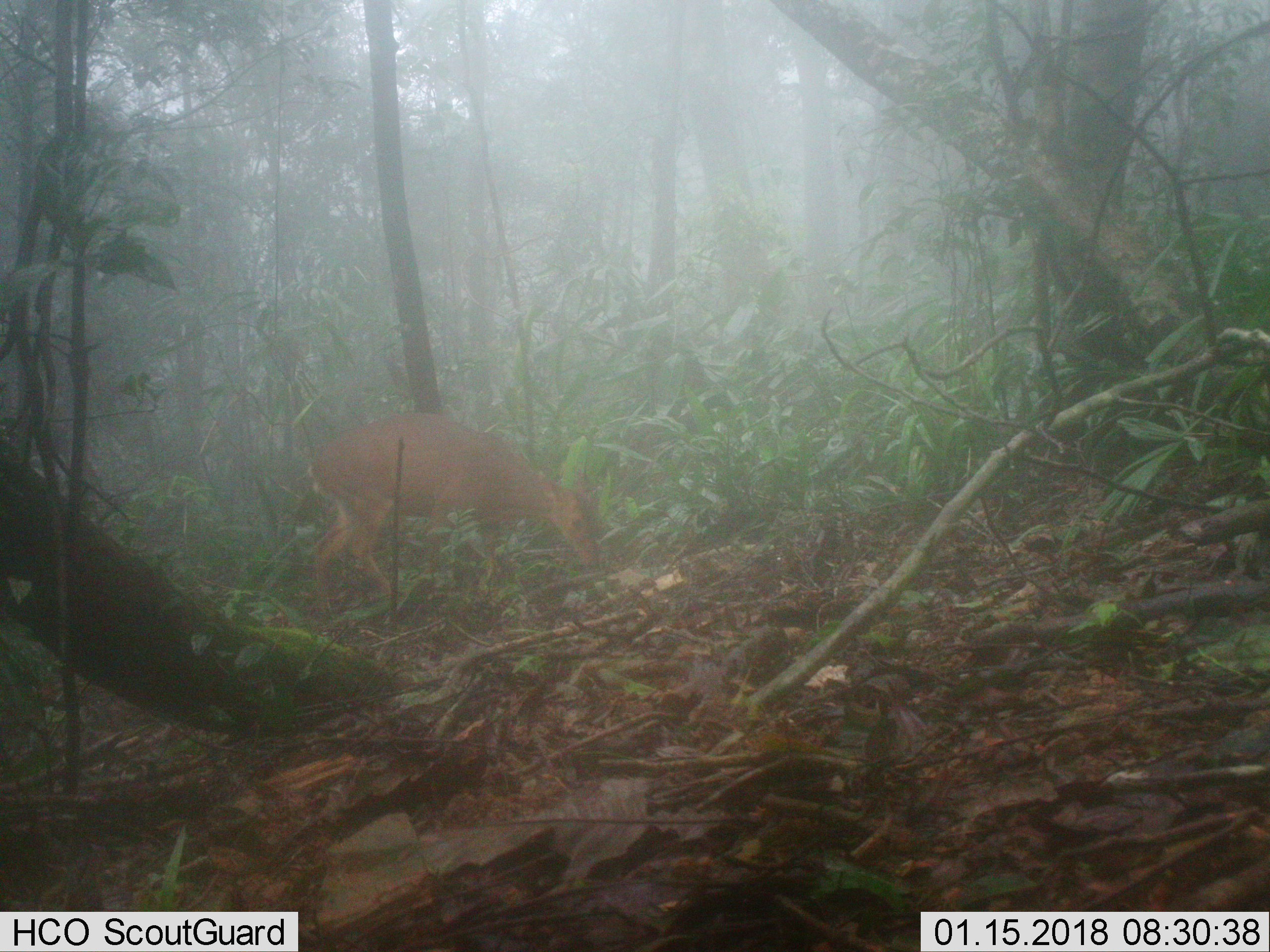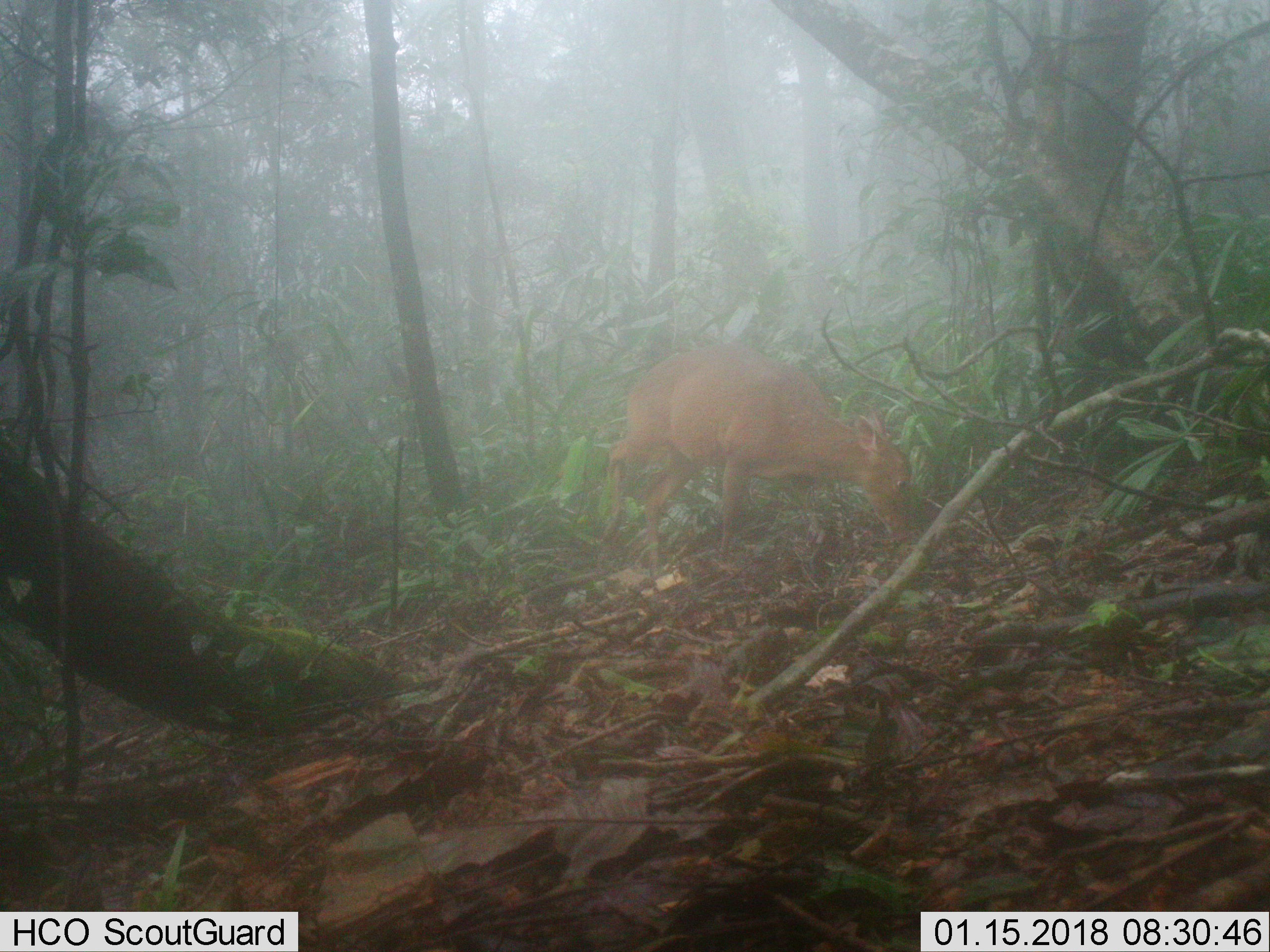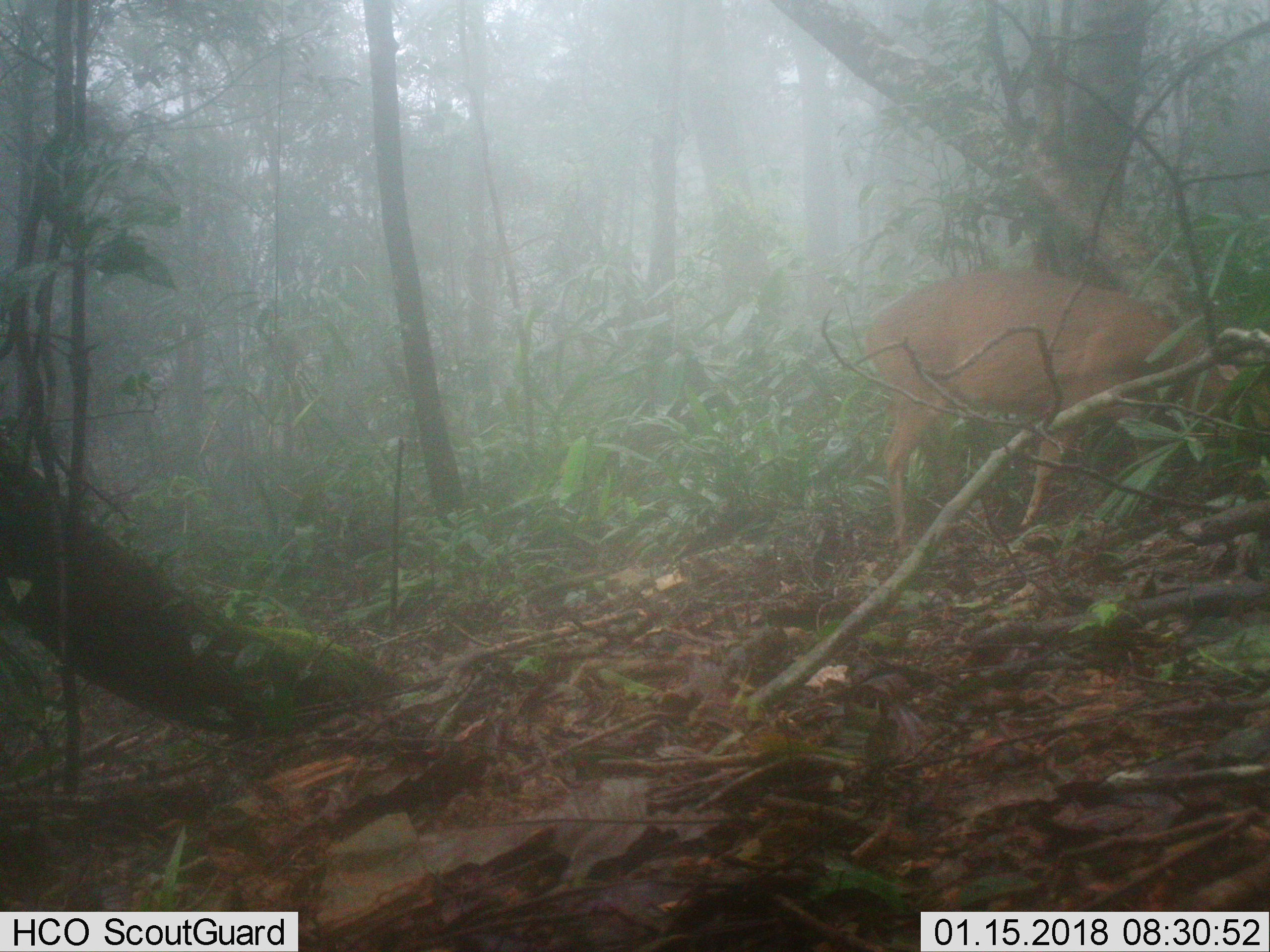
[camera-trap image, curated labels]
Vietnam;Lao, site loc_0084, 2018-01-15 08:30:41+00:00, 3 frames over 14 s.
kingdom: Animalia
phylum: Chordata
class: Mammalia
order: Artiodactyla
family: Cervidae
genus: Muntiacus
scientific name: Muntiacus vuquangensis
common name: large-antlered muntjac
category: large antlered muntjac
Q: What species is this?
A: Large antlered muntjac (large-antlered muntjac) (Muntiacus vuquangensis).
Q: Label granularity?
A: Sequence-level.